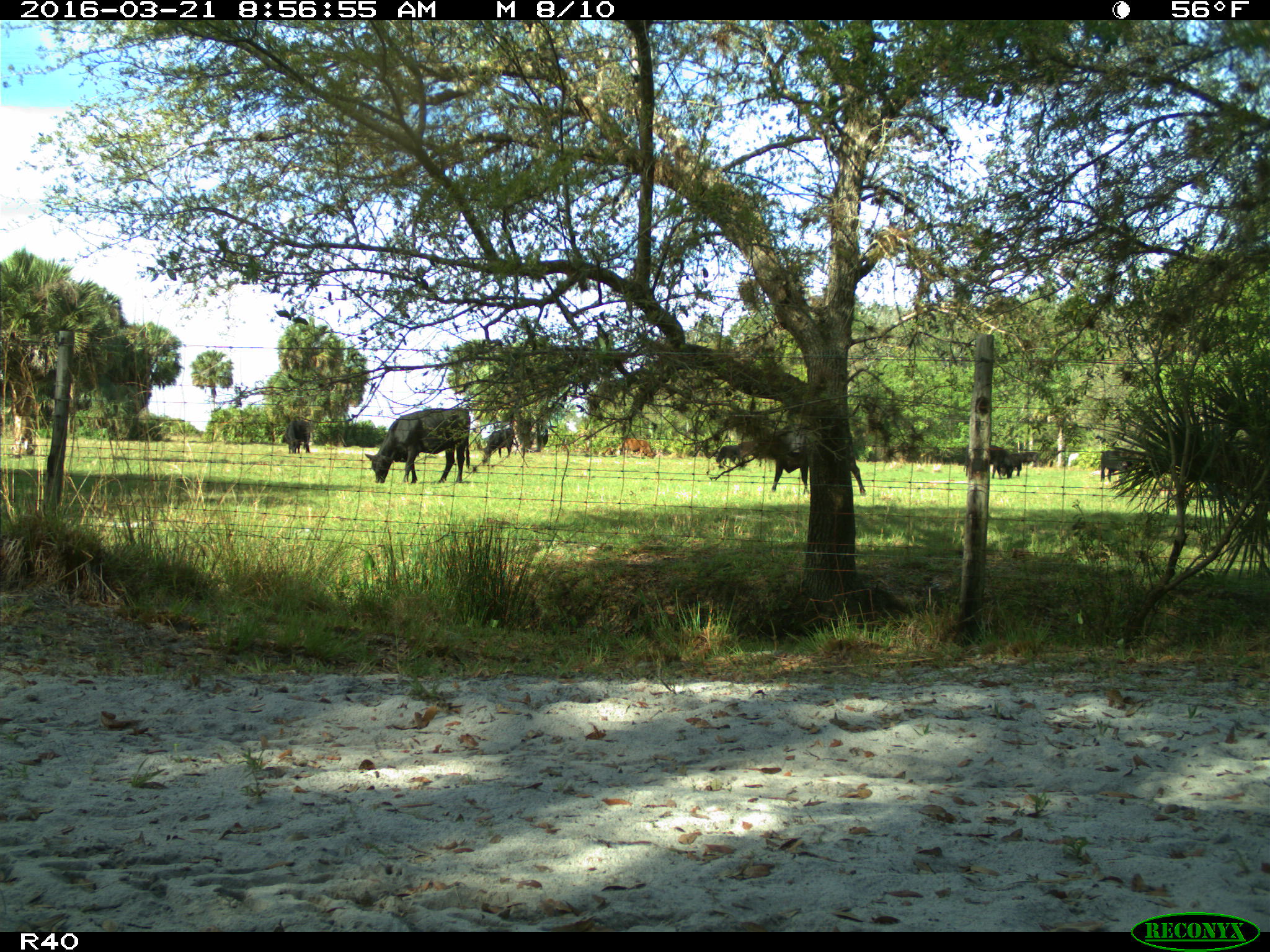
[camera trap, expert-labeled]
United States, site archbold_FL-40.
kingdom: Animalia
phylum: Chordata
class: Mammalia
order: Artiodactyla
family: Bovidae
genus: Bos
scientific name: Bos taurus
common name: domestic cow